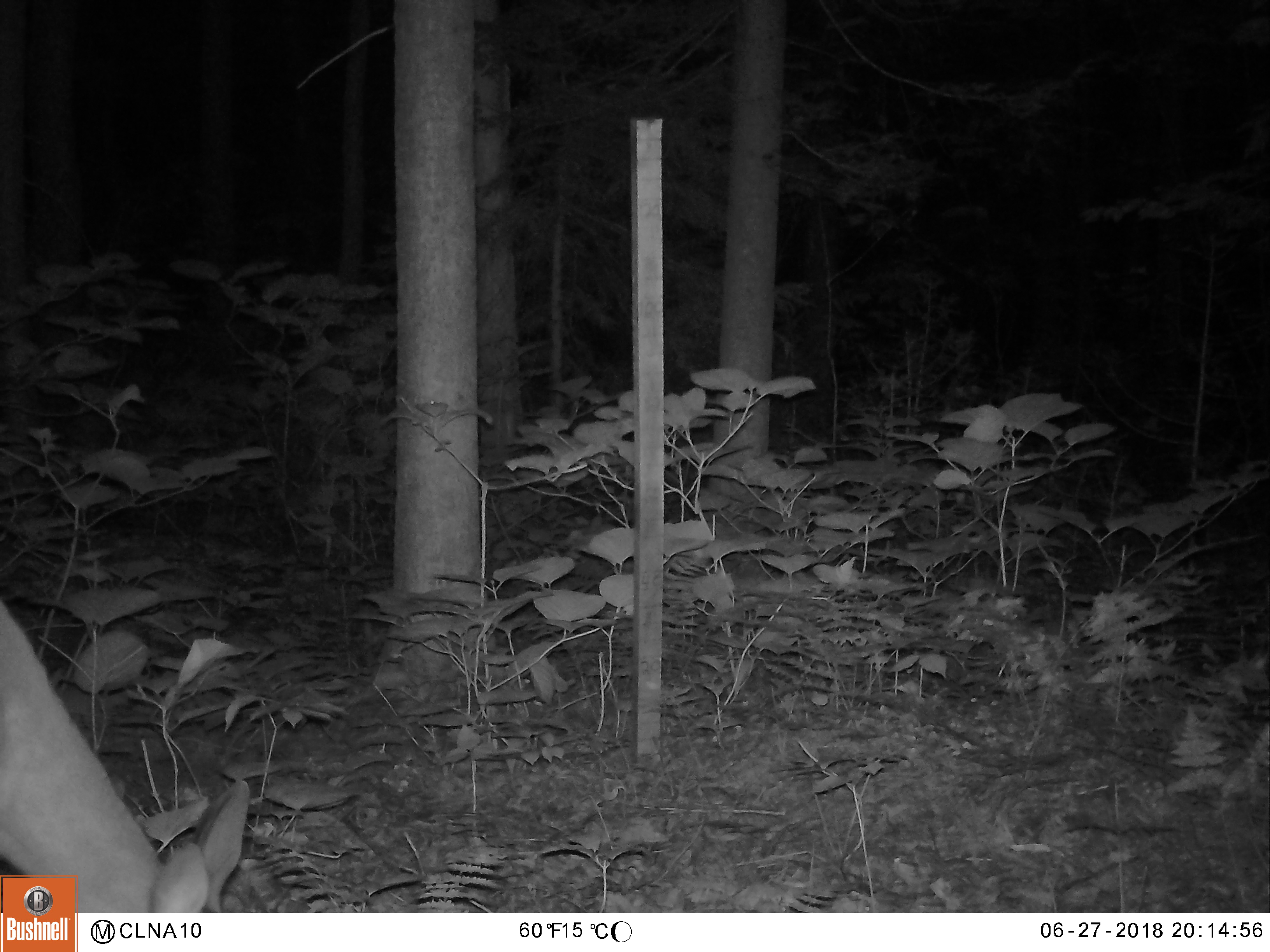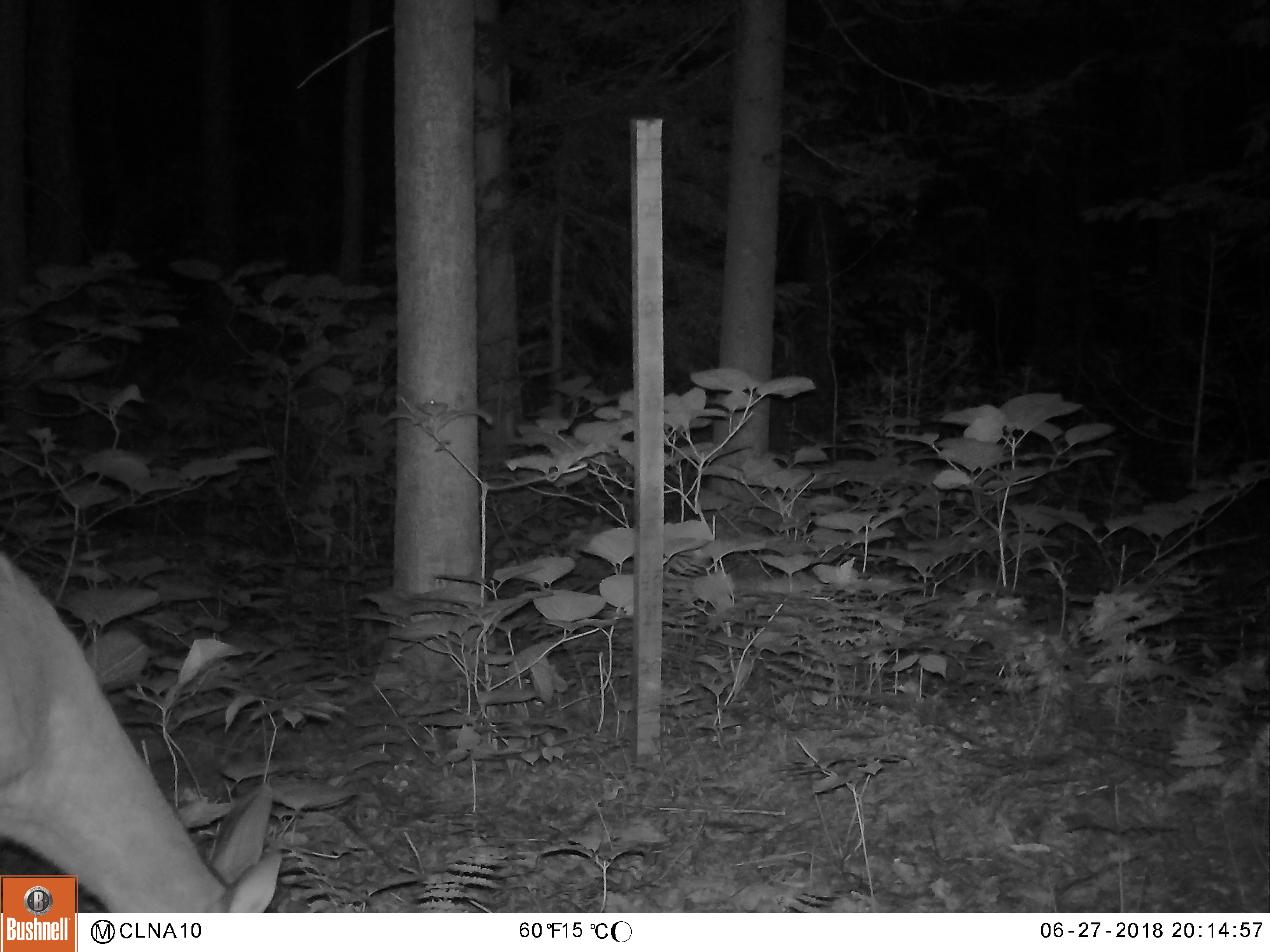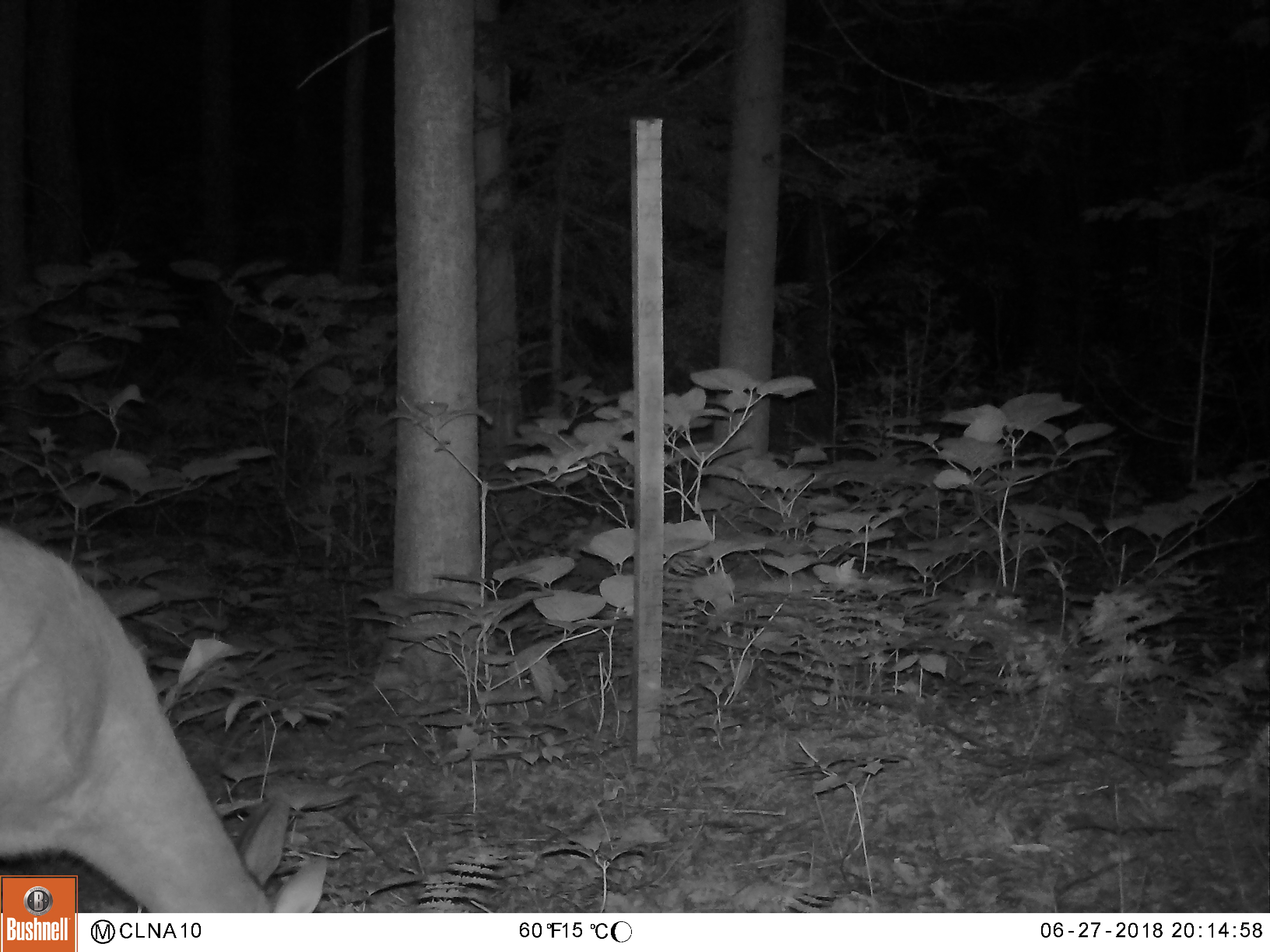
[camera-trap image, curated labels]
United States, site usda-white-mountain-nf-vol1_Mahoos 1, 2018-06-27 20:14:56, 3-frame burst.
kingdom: Animalia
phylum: Chordata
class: Mammalia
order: Artiodactyla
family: Cervidae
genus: Odocoileus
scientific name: Odocoileus virginianus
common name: white-tailed deer